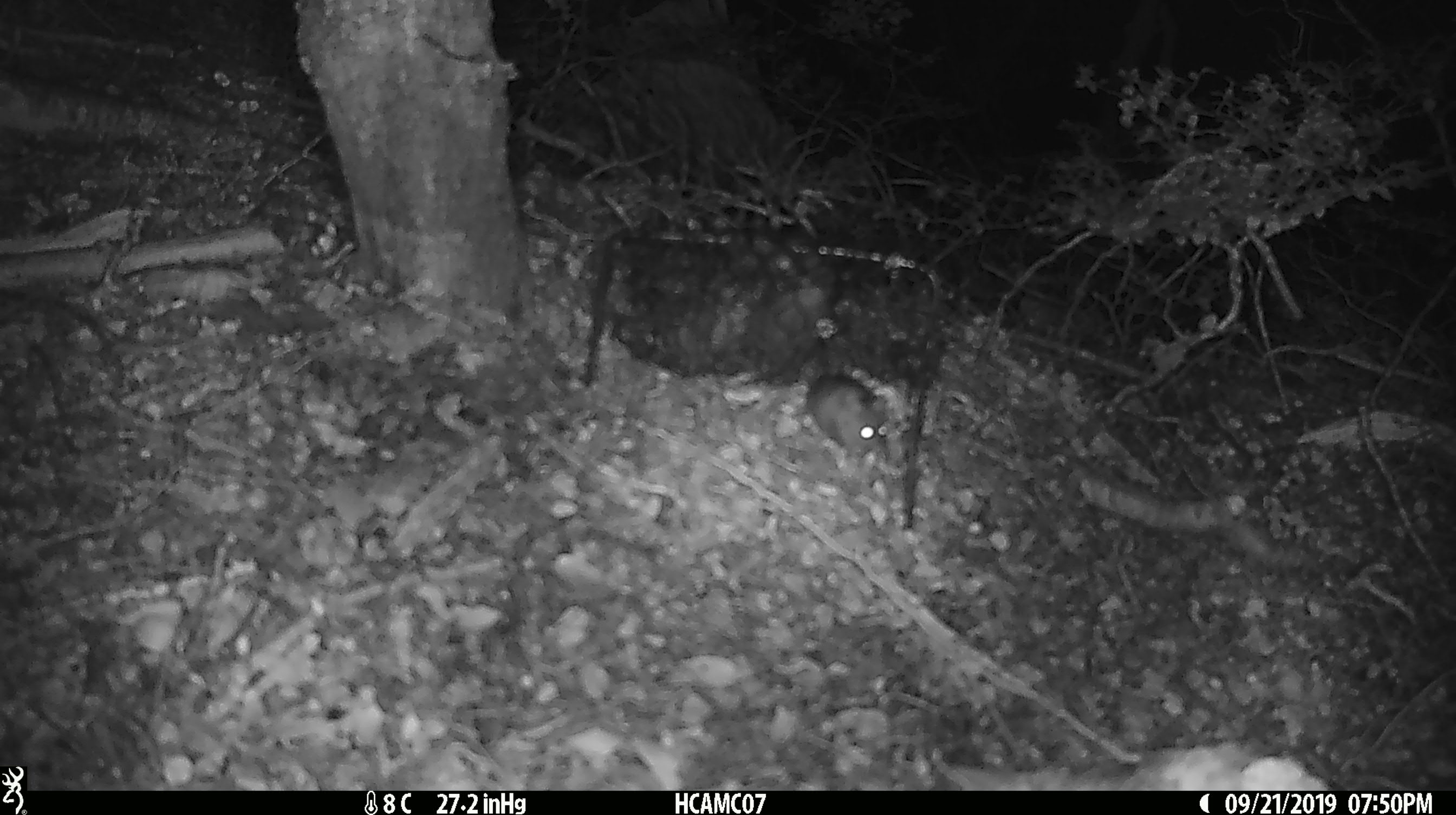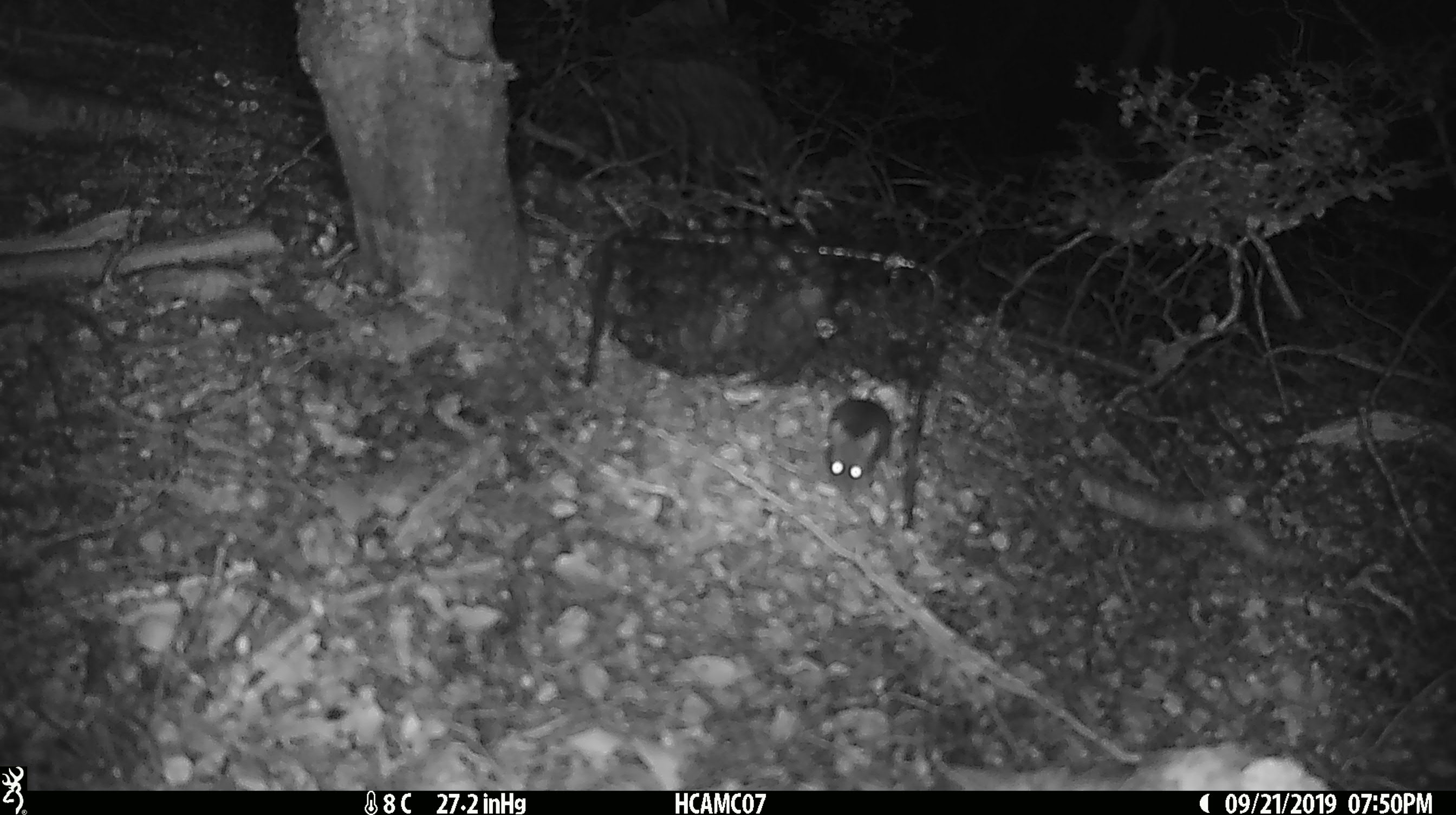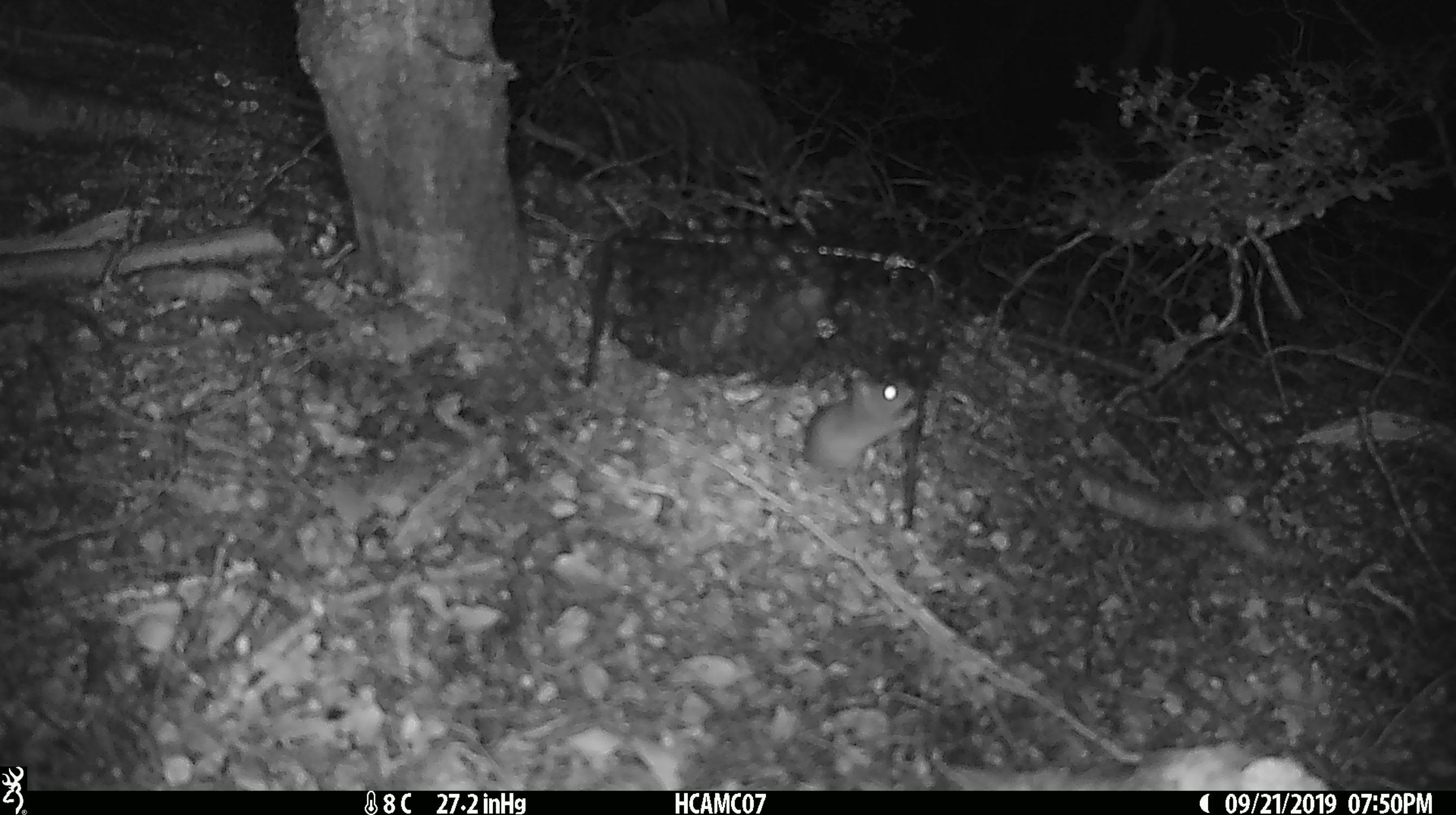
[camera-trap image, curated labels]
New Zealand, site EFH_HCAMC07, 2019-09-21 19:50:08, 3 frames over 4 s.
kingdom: Animalia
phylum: Chordata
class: Mammalia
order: Rodentia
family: Muridae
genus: Mus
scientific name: Mus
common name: mouse